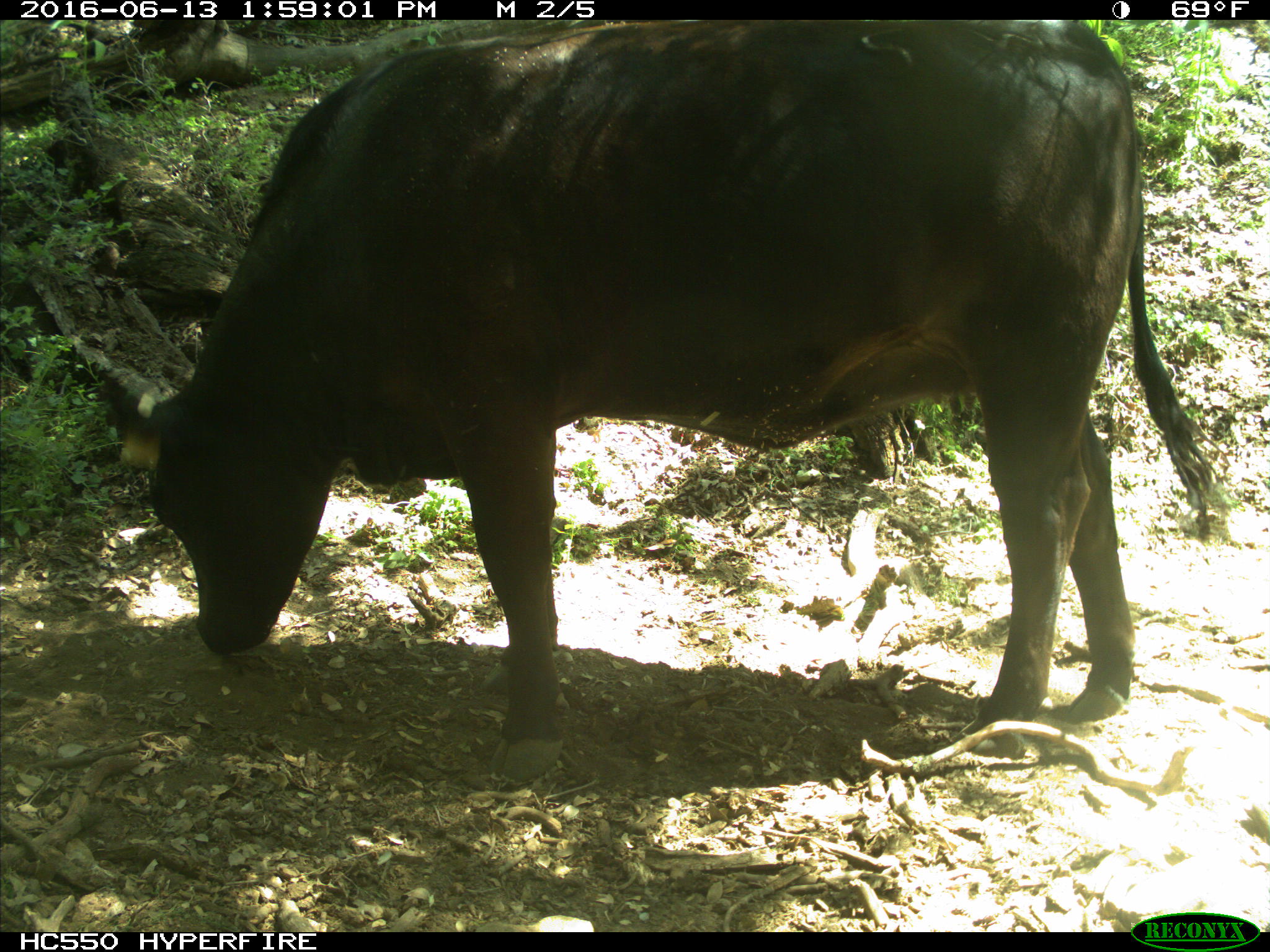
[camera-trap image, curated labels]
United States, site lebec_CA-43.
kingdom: Animalia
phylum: Chordata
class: Mammalia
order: Artiodactyla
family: Bovidae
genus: Bos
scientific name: Bos taurus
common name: domestic cow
Bos taurus (domestic cow).